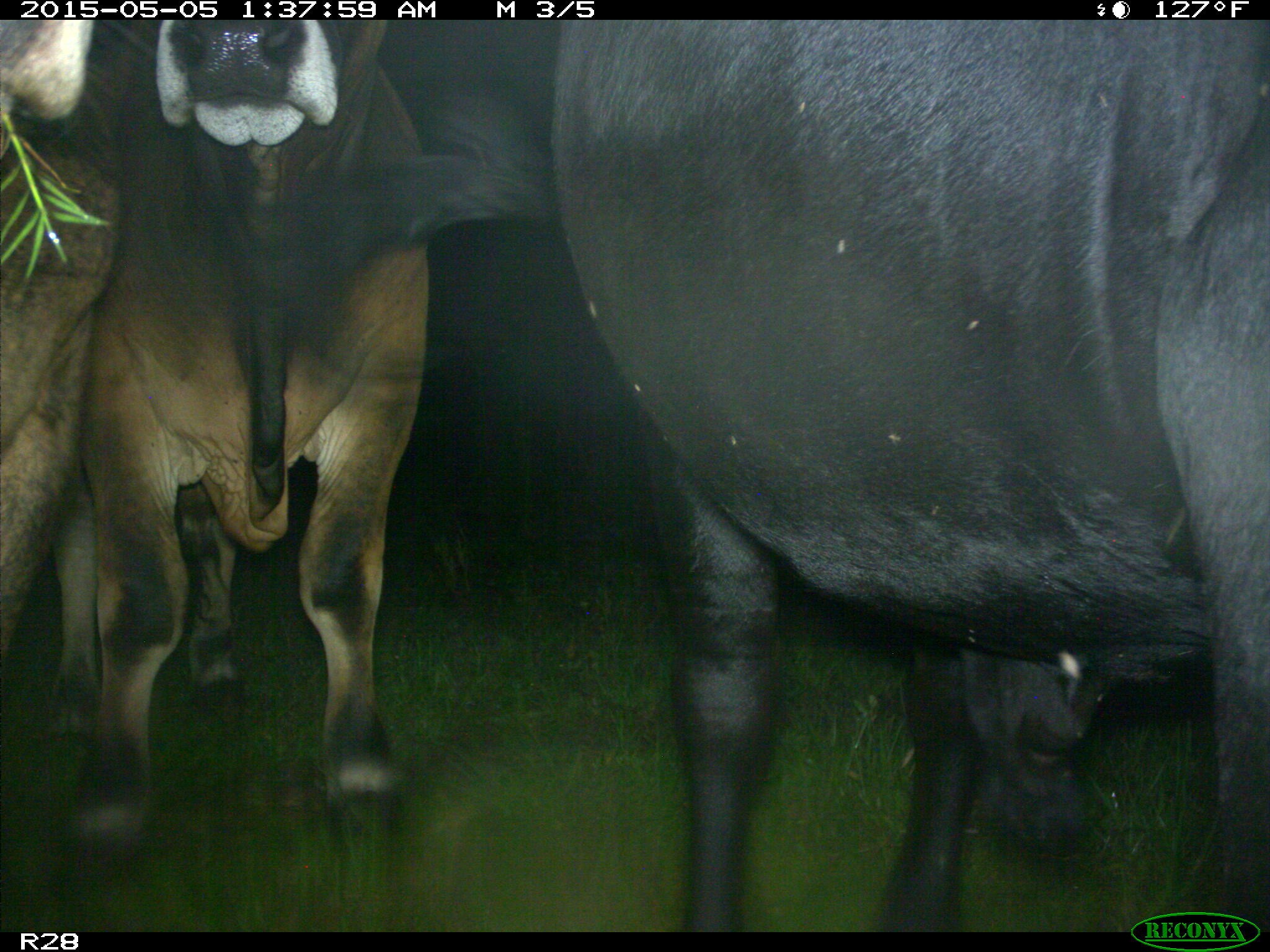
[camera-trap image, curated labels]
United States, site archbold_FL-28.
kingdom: Animalia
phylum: Chordata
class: Mammalia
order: Artiodactyla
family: Bovidae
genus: Bos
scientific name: Bos taurus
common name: domestic cow